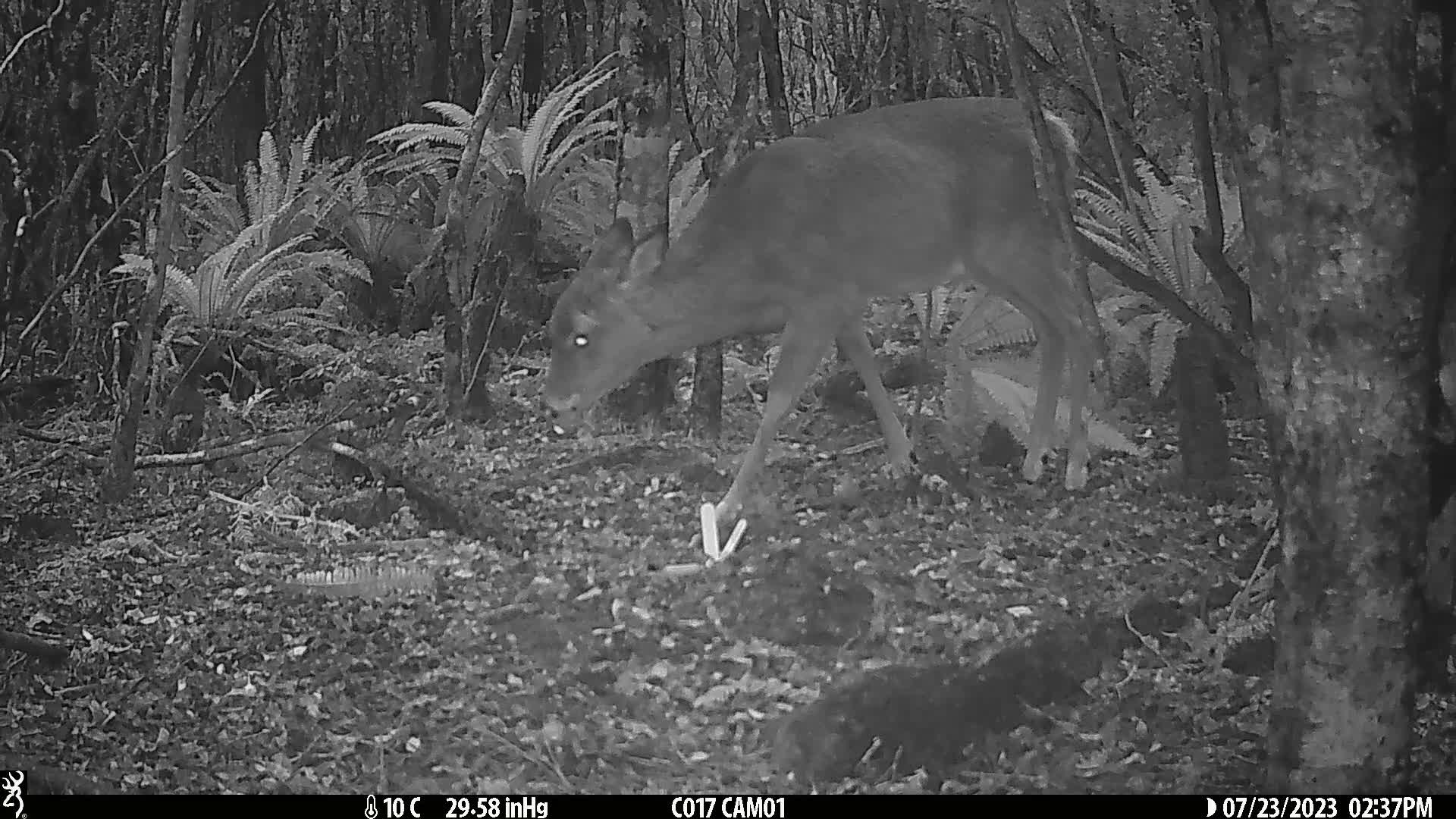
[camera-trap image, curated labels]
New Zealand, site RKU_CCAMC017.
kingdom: Animalia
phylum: Chordata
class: Mammalia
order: Artiodactyla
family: Cervidae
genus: Odocoileus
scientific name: Odocoileus virginianus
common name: white-tailed deer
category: white tailed deer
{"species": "white tailed deer (white-tailed deer) (Odocoileus virginianus)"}